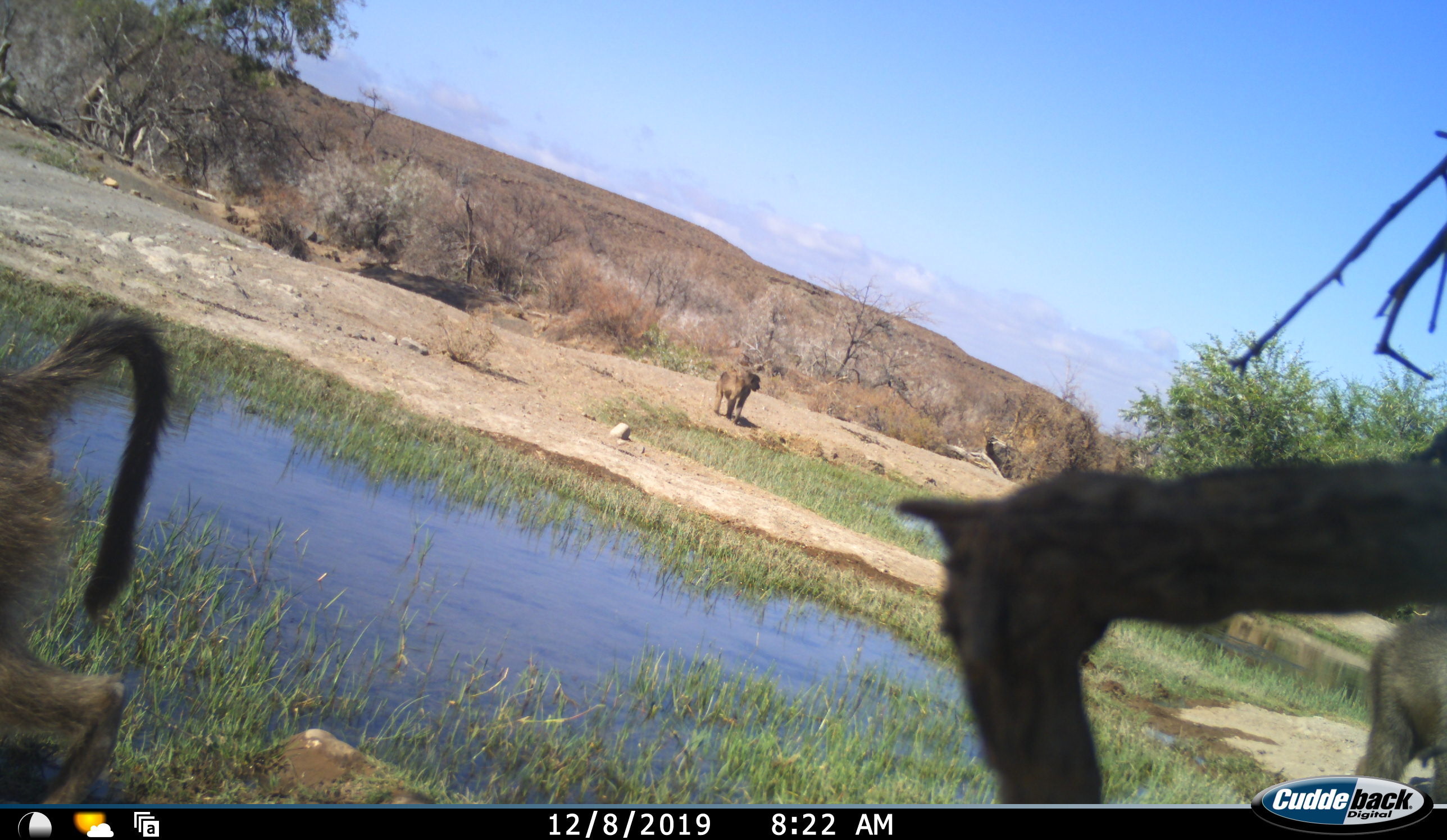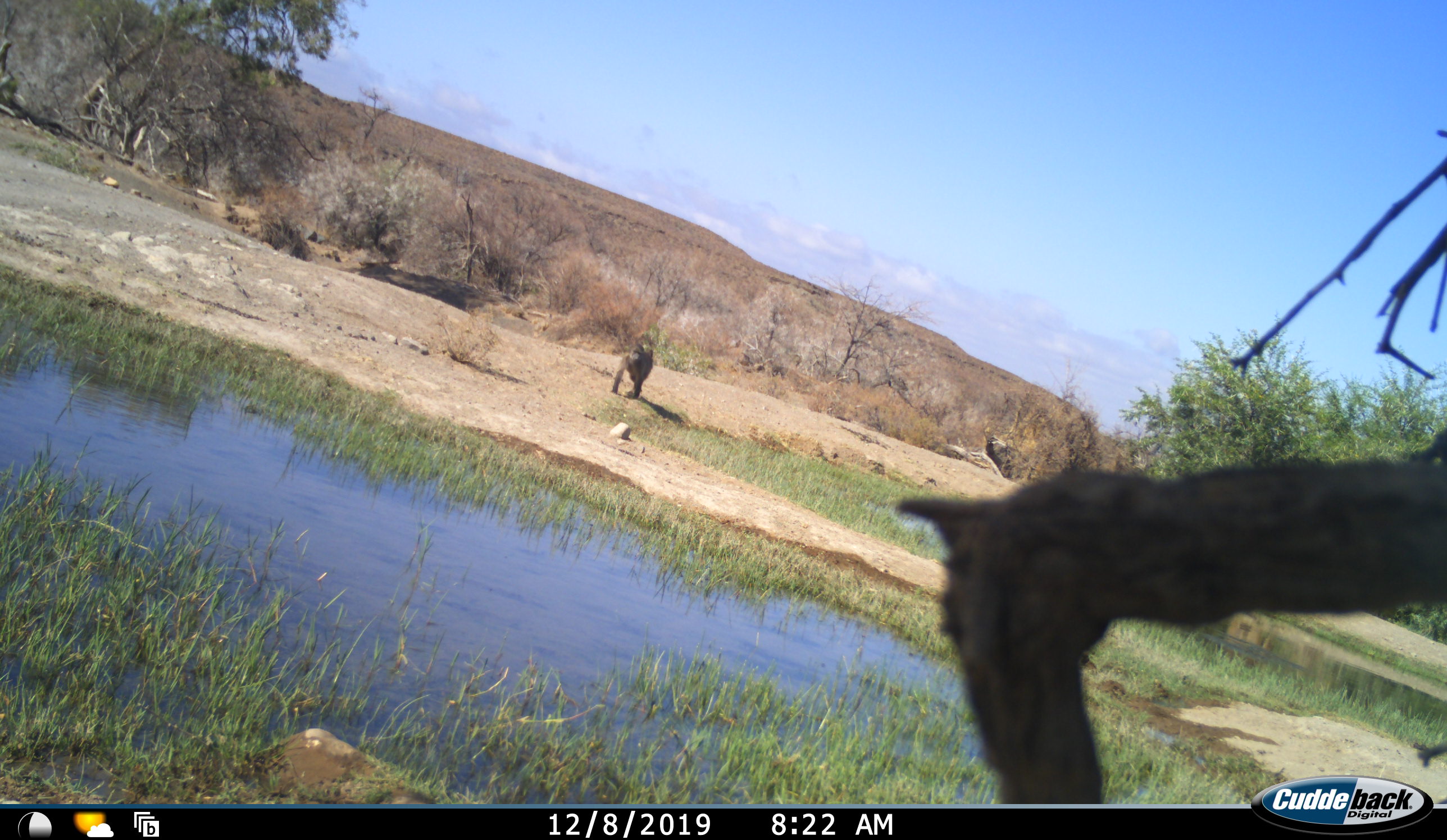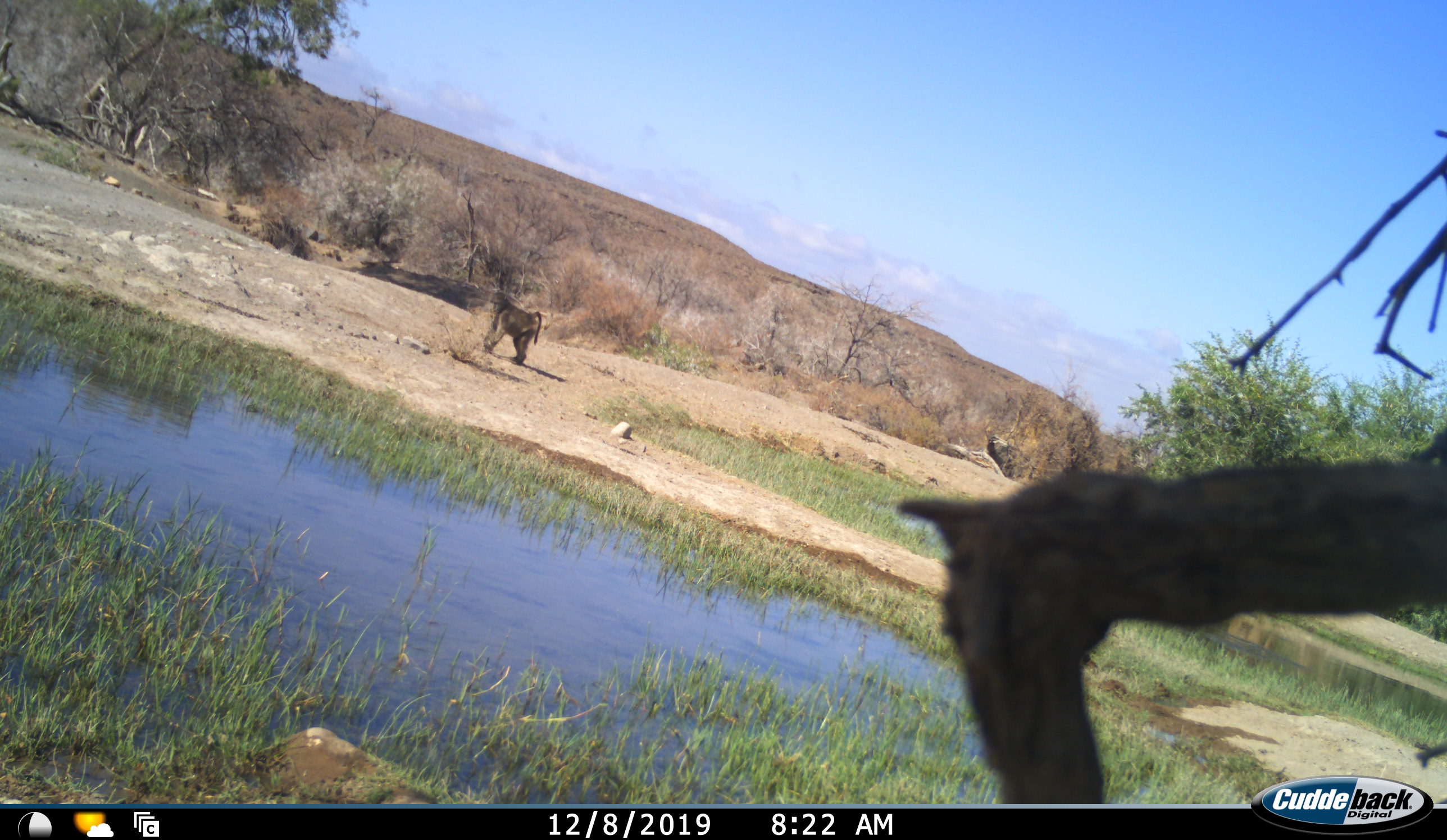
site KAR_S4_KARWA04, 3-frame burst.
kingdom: Animalia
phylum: Chordata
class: Mammalia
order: Primates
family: Cercopithecidae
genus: Papio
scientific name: Papio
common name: baboon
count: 3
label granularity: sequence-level